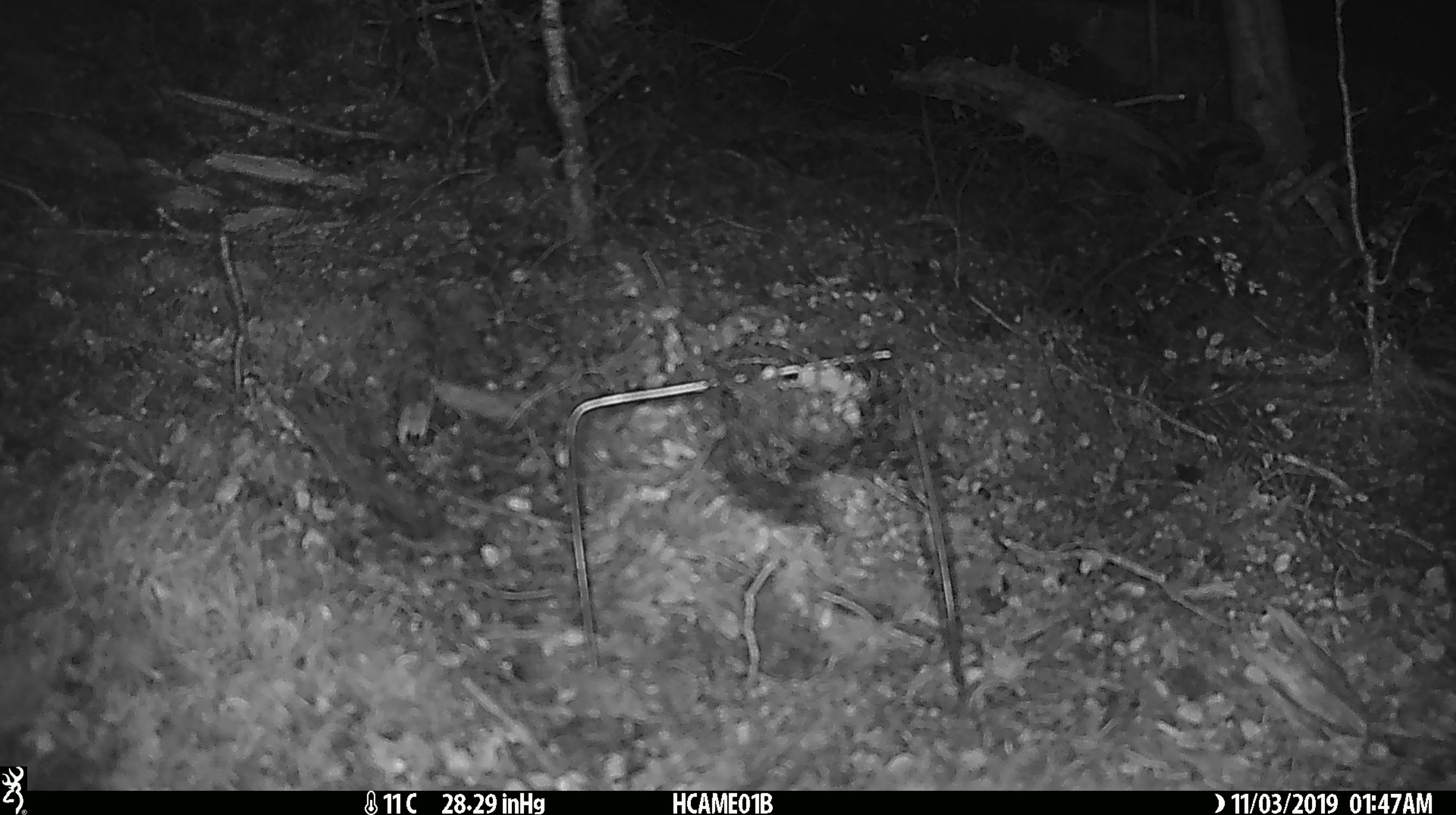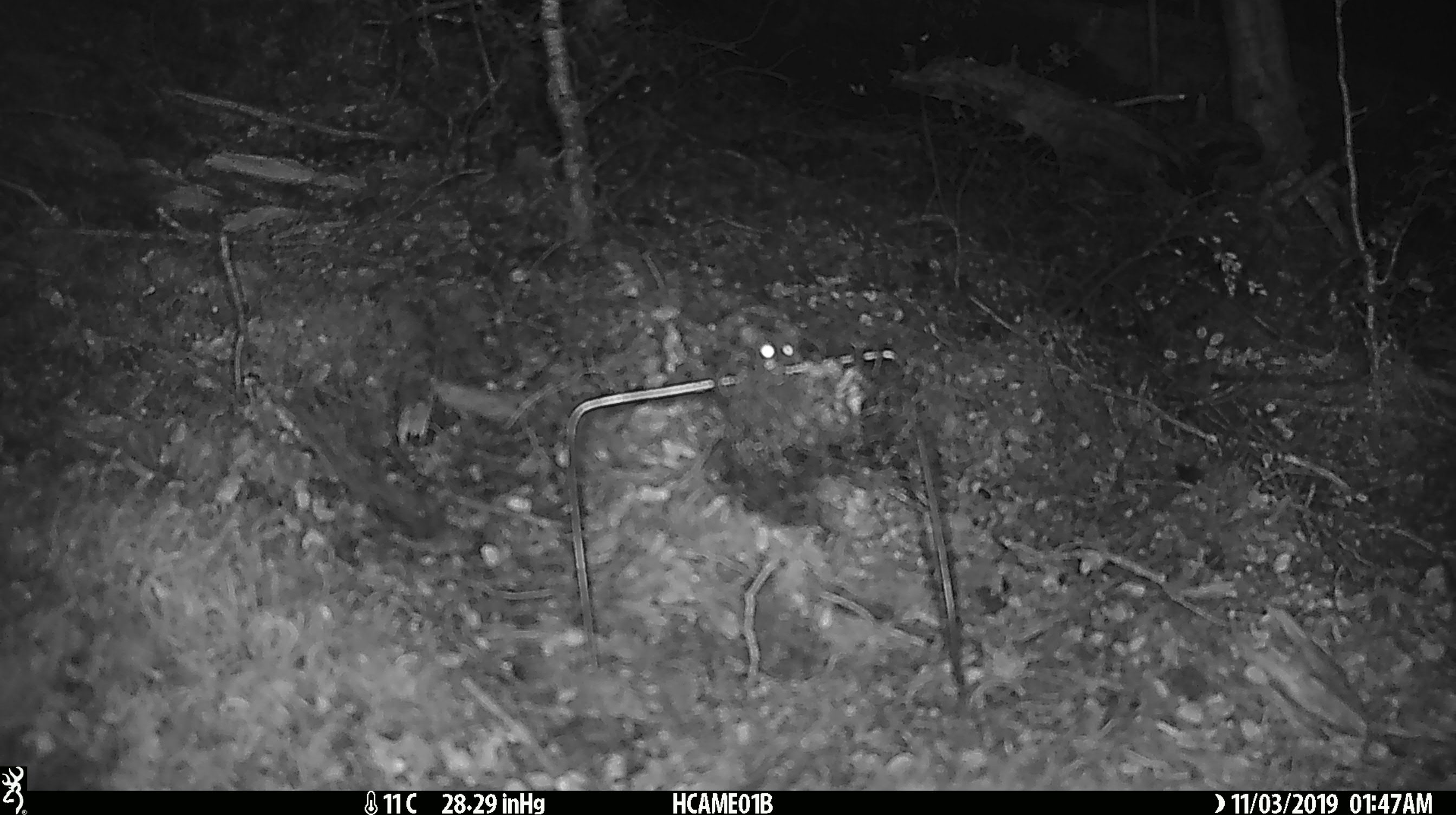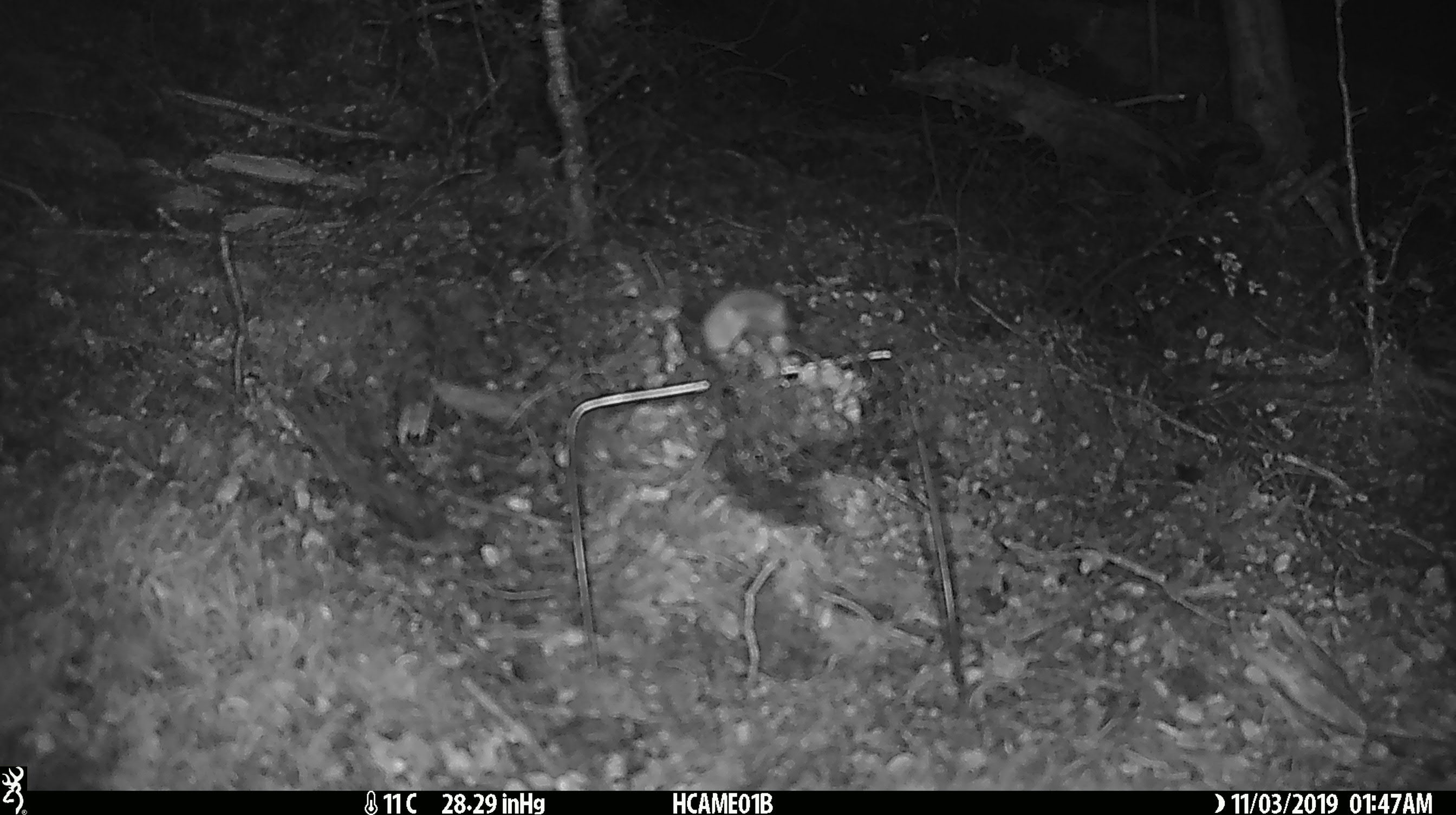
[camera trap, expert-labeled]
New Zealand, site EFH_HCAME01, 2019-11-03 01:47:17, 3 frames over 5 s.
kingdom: Animalia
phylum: Chordata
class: Mammalia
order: Rodentia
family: Muridae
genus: Mus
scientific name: Mus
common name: mouse